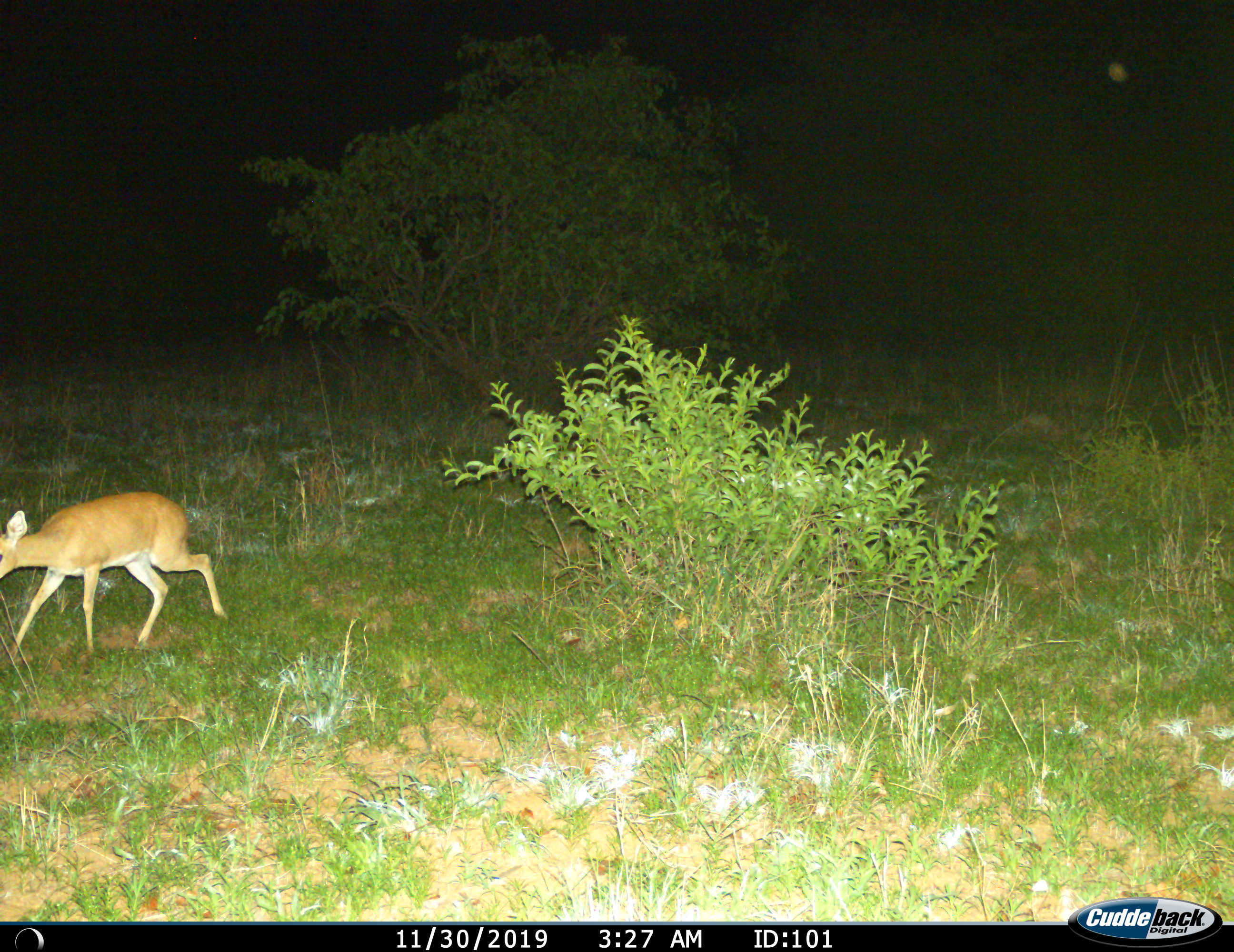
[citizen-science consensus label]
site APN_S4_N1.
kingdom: Animalia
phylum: Chordata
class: Mammalia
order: Artiodactyla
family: Bovidae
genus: Raphicerus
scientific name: Raphicerus campestris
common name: steenbok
Steenbok (Raphicerus campestris), count 1. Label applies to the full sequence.